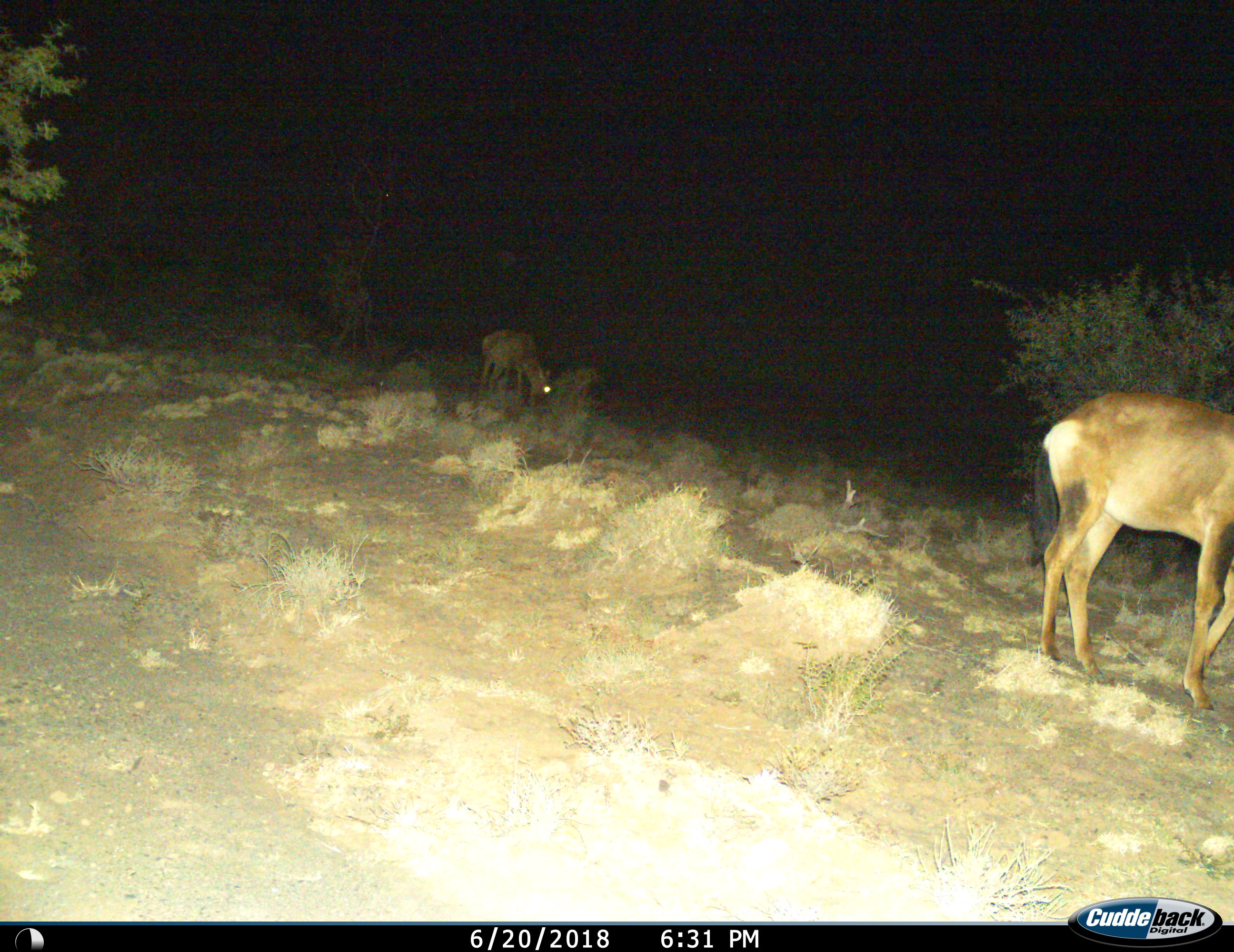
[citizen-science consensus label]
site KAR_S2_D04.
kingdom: Animalia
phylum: Chordata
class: Mammalia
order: Artiodactyla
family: Bovidae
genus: Alcelaphus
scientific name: Alcelaphus buselaphus caama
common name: red hartebeest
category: hartebeestred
Hartebeestred (red hartebeest) (Alcelaphus buselaphus caama), count 2. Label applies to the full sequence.